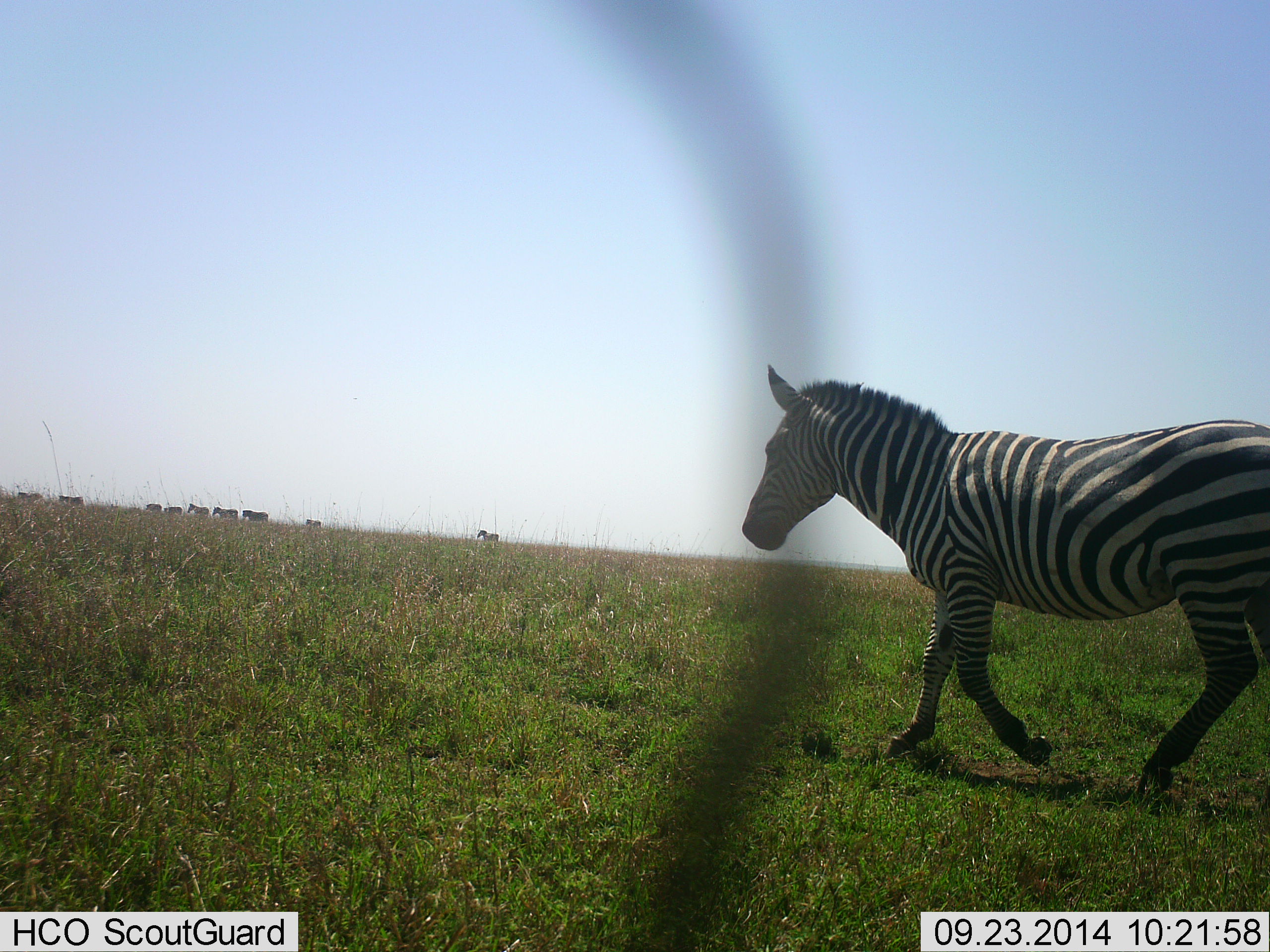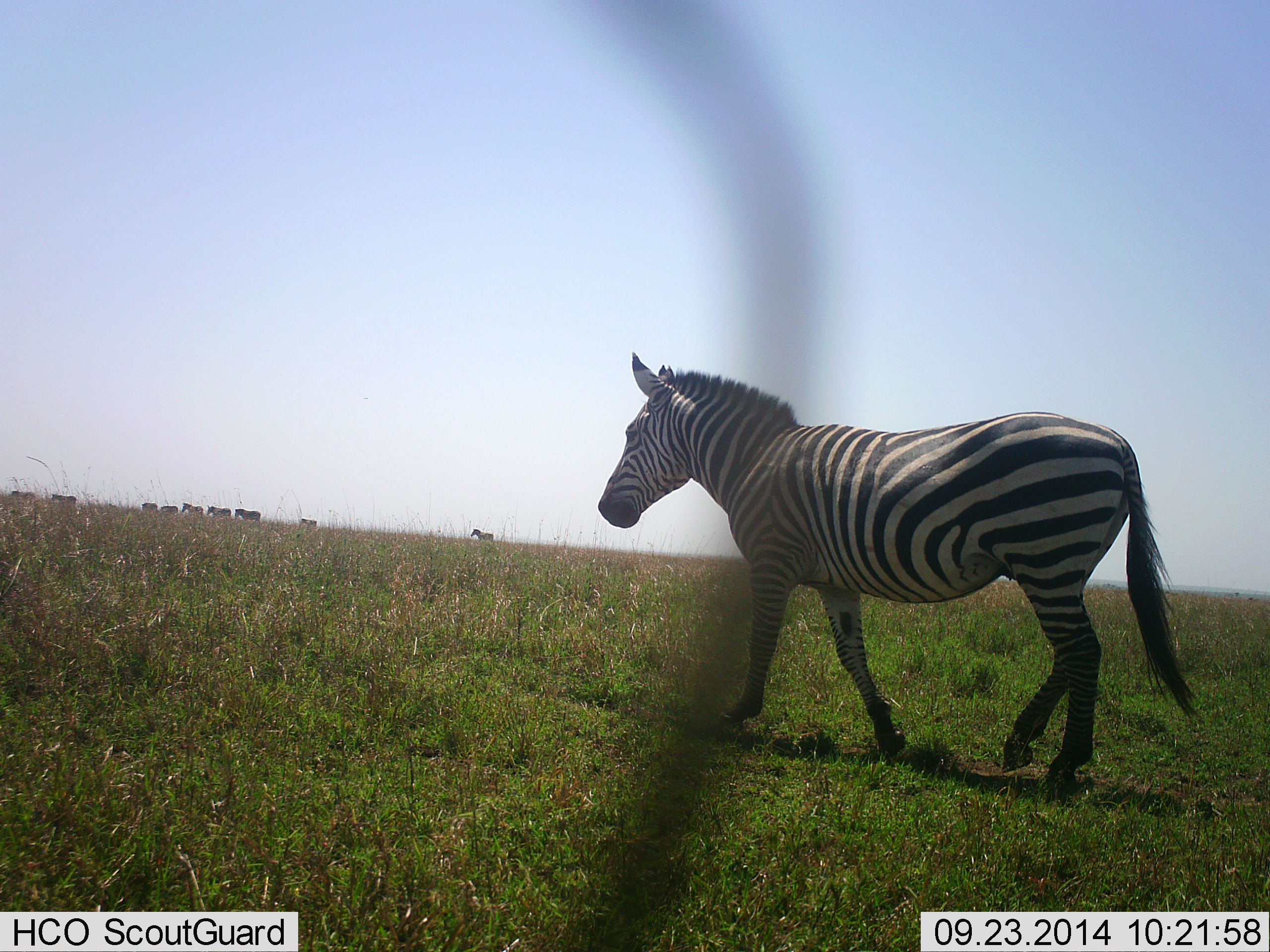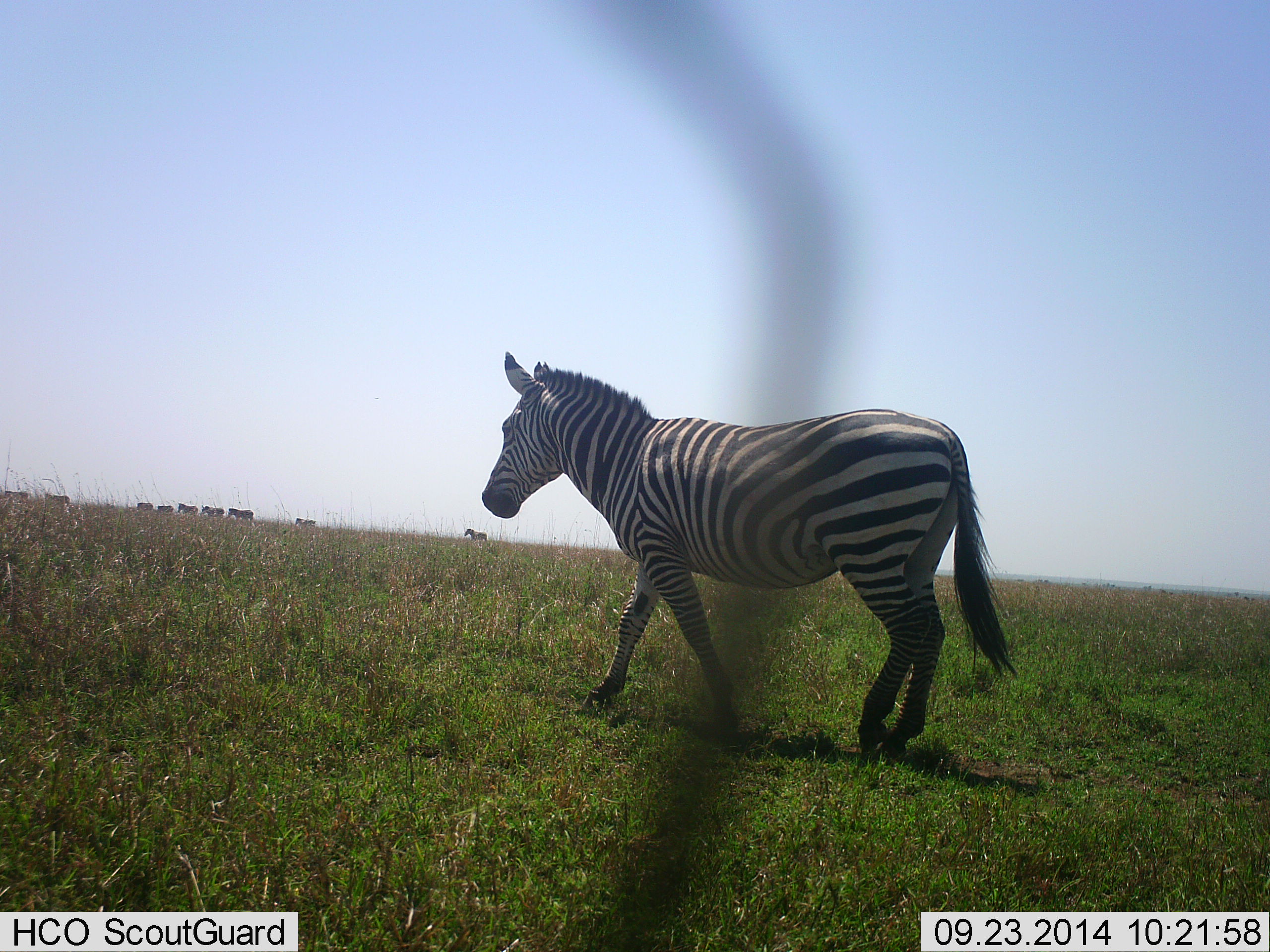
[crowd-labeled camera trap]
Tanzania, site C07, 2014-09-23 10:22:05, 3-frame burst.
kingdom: Animalia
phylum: Chordata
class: Mammalia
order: Perissodactyla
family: Equidae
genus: Equus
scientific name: Equus quagga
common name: plains zebra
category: zebra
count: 10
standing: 0%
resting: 0%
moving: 100%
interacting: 0%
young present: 10%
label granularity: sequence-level